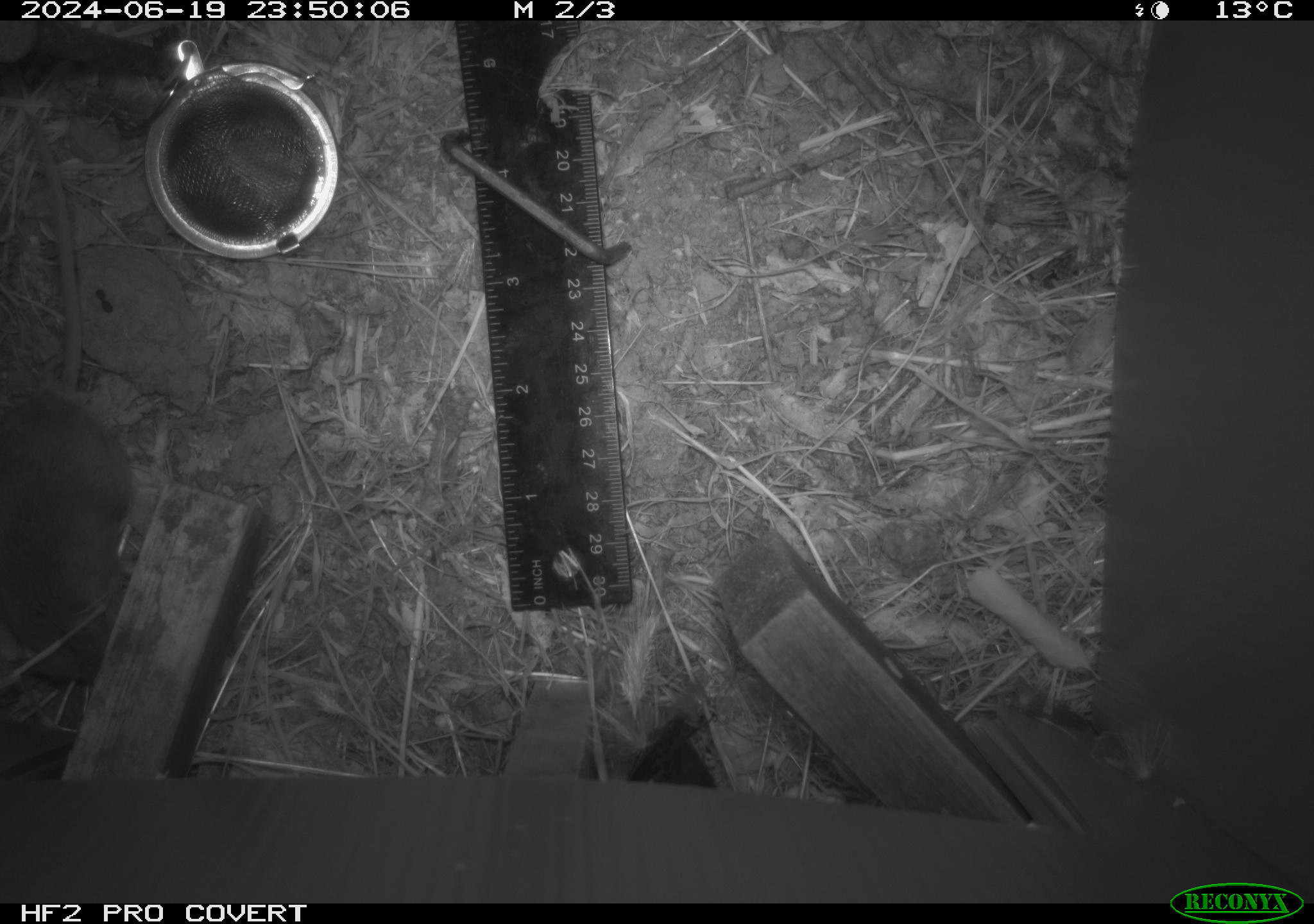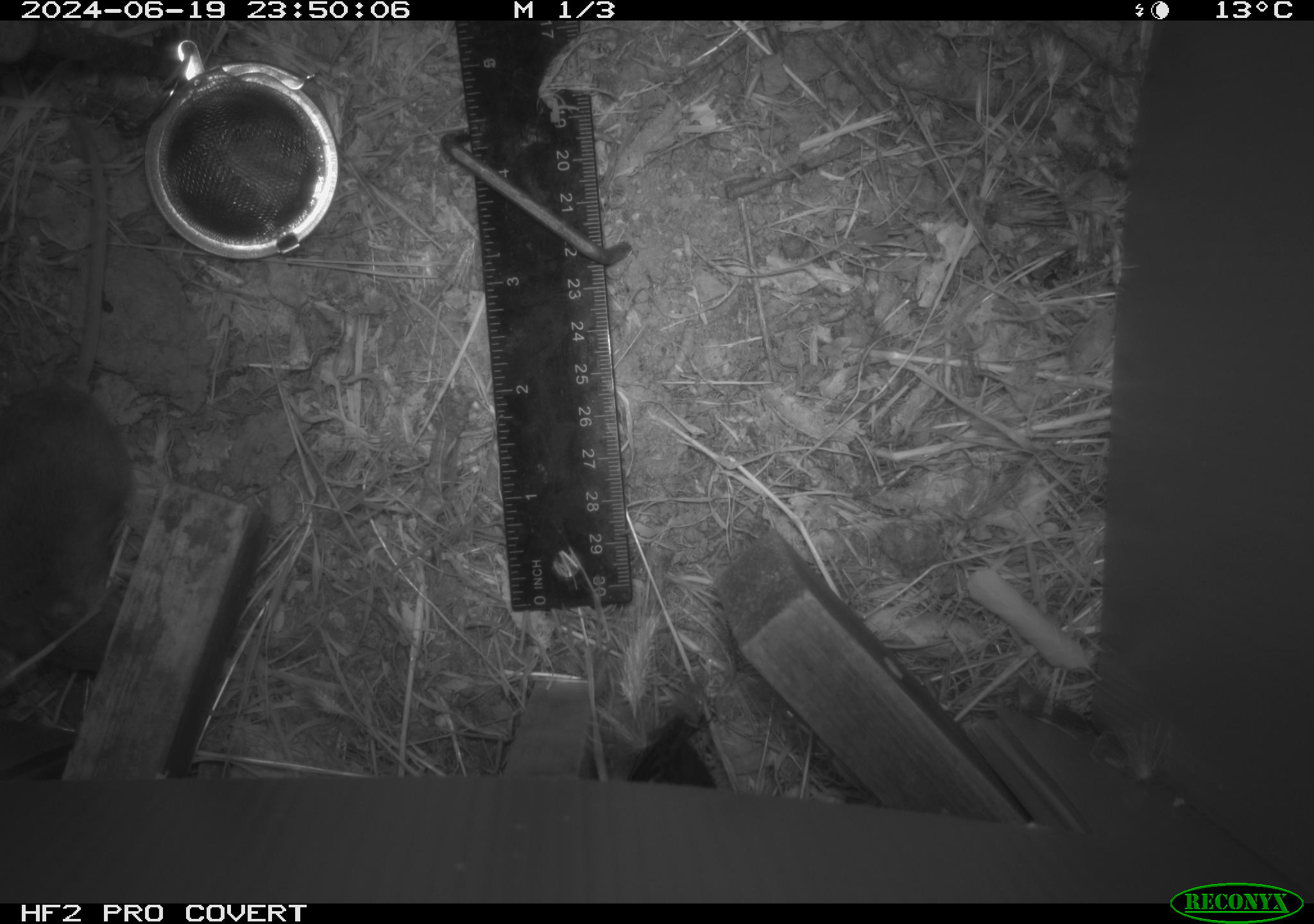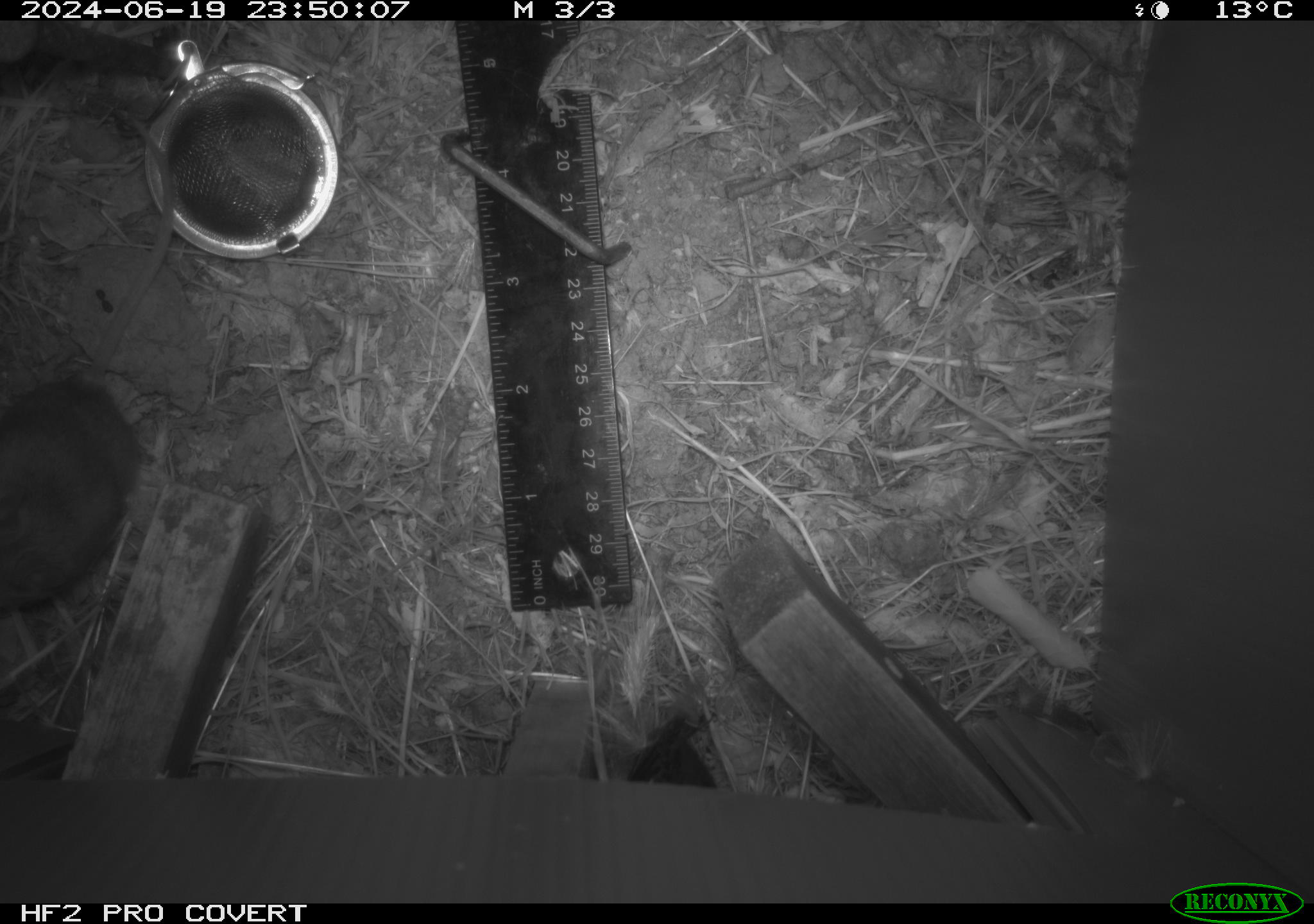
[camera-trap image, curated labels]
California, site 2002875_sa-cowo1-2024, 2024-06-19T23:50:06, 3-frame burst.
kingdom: Animalia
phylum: Chordata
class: Mammalia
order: Rodentia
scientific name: Rodentia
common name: rodent